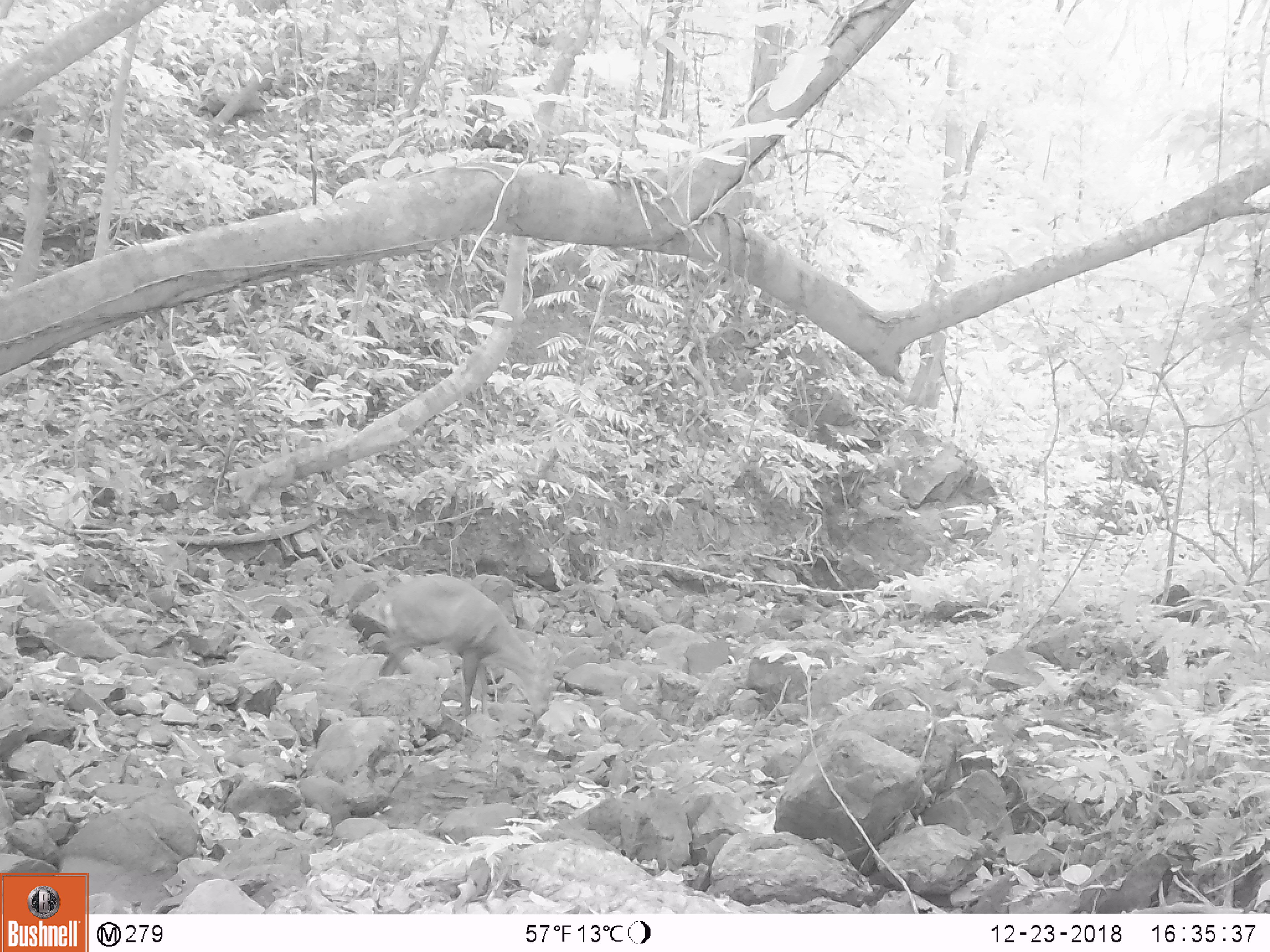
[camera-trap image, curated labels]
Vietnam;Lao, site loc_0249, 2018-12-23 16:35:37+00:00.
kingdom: Animalia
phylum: Chordata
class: Mammalia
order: Artiodactyla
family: Cervidae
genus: Muntiacus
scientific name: Muntiacus vuquangensis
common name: large-antlered muntjac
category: large antlered muntjac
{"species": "large antlered muntjac (large-antlered muntjac) (Muntiacus vuquangensis)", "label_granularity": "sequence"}